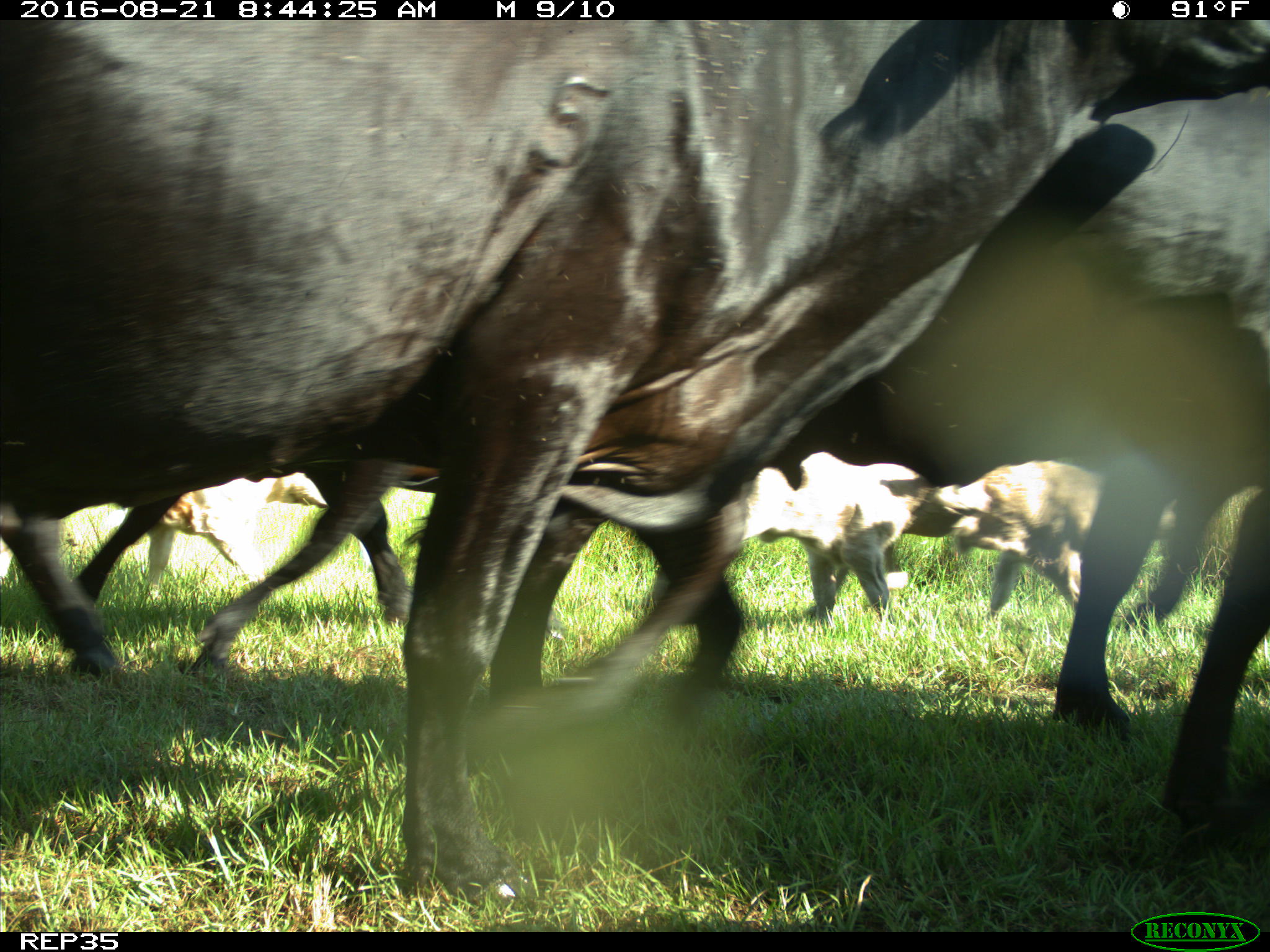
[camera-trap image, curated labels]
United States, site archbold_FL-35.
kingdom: Animalia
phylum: Chordata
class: Mammalia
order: Artiodactyla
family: Bovidae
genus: Bos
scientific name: Bos taurus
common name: domestic cow